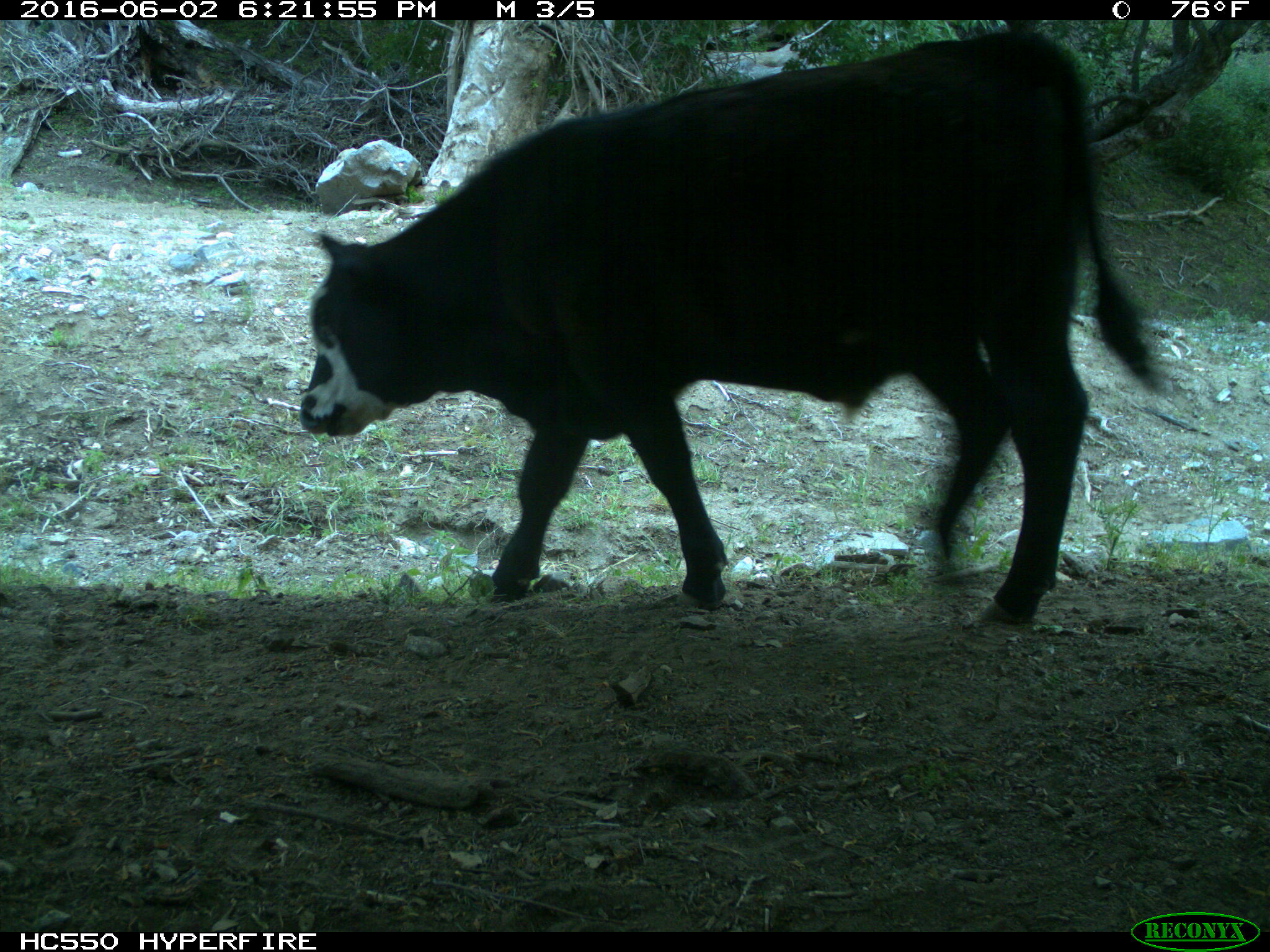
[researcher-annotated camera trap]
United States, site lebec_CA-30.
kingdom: Animalia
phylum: Chordata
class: Mammalia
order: Artiodactyla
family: Bovidae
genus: Bos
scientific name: Bos taurus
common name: domestic cow